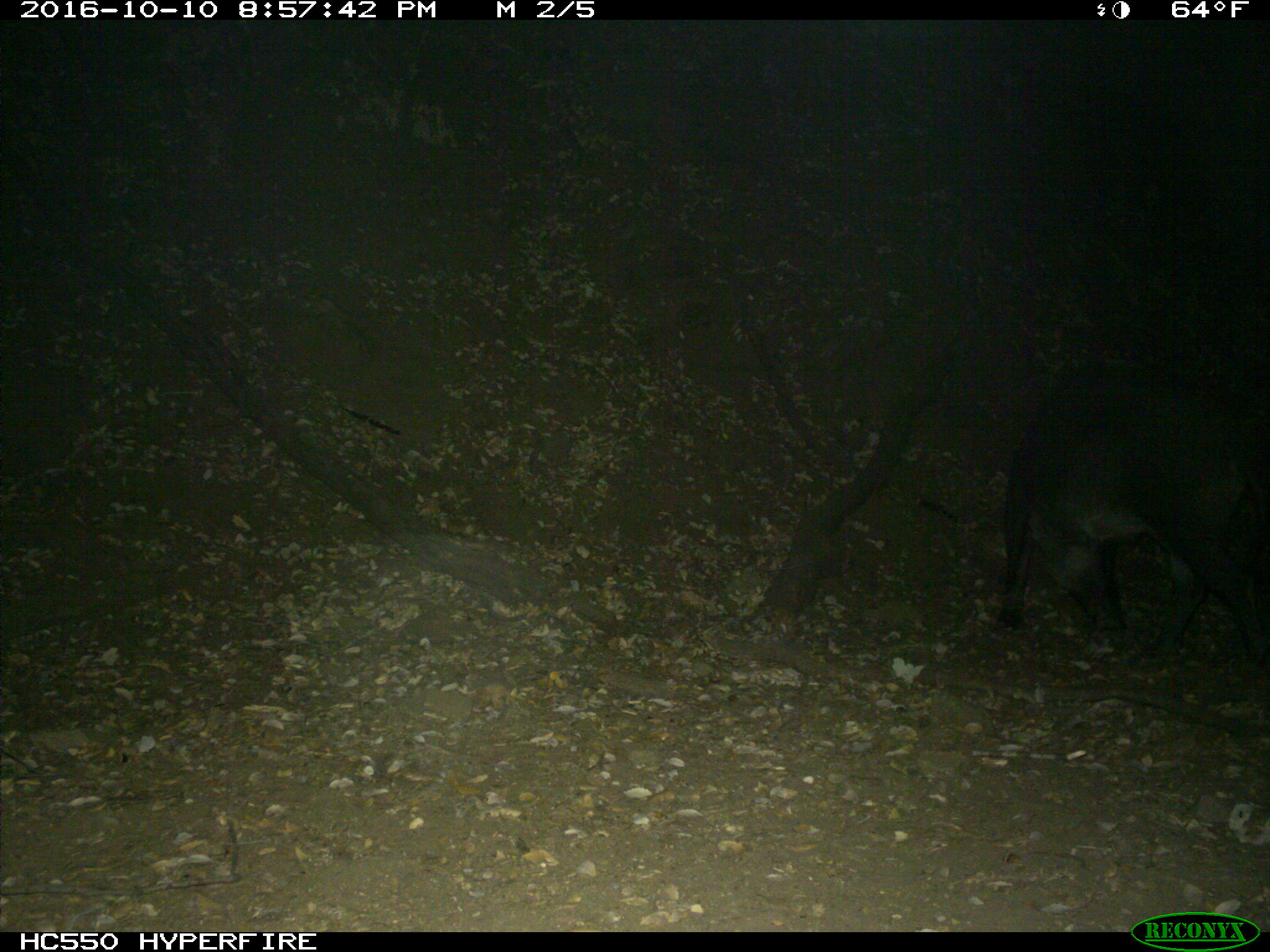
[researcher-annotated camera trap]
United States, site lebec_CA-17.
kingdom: Animalia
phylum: Chordata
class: Mammalia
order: Artiodactyla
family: Suidae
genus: Sus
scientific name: Sus scrofa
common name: wild boar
Sus scrofa (wild boar).